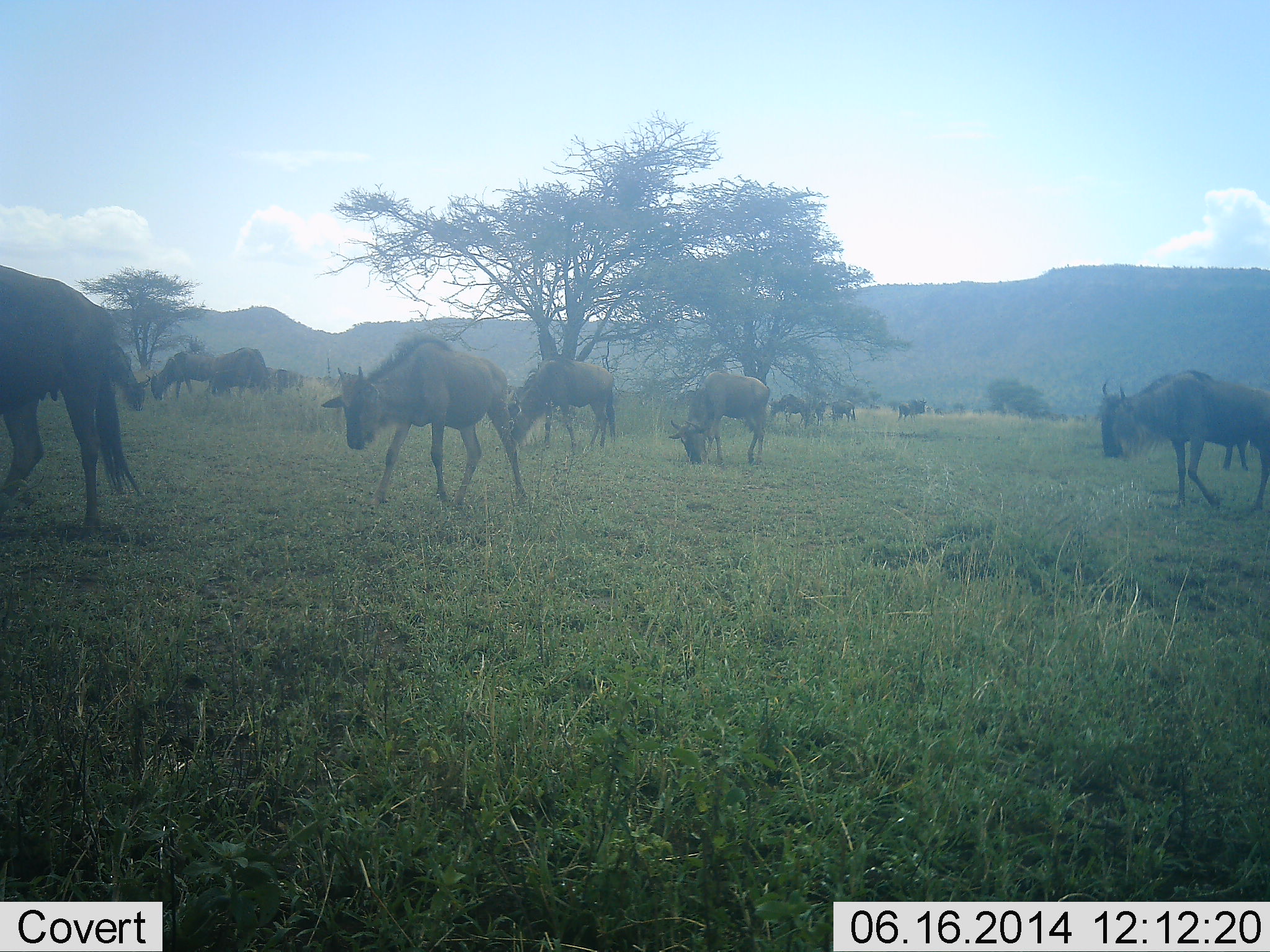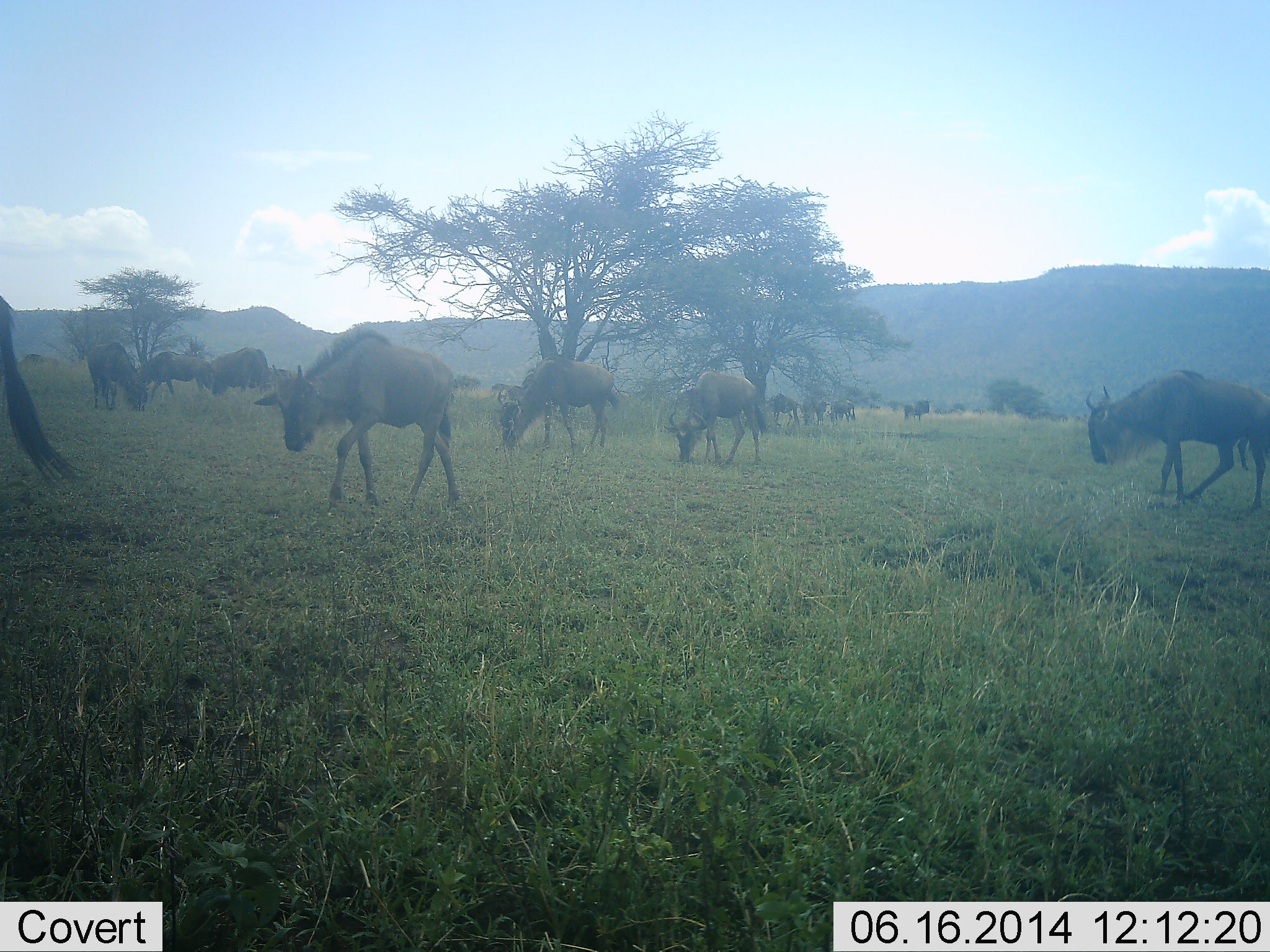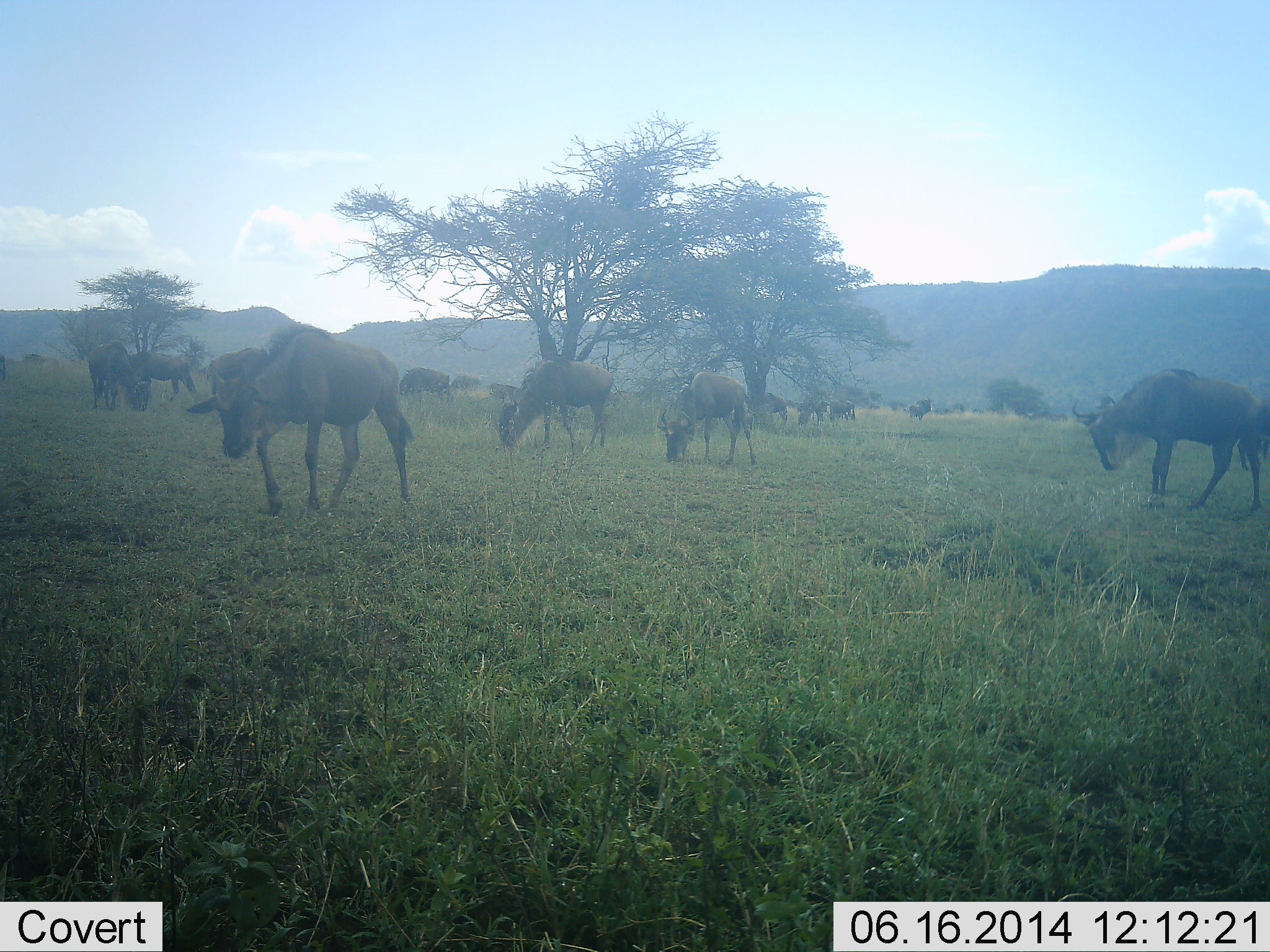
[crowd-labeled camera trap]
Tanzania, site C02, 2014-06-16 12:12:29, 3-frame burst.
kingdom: Animalia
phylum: Chordata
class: Mammalia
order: Artiodactyla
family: Bovidae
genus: Connochaetes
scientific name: Connochaetes taurinus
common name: blue wildebeest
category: wildebeest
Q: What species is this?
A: Wildebeest (blue wildebeest) (Connochaetes taurinus).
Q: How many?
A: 11-50.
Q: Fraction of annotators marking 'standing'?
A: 67%.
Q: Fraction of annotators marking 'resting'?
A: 0%.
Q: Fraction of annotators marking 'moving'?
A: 83%.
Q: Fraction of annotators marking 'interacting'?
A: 0%.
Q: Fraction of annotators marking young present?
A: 0%.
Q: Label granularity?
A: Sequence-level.